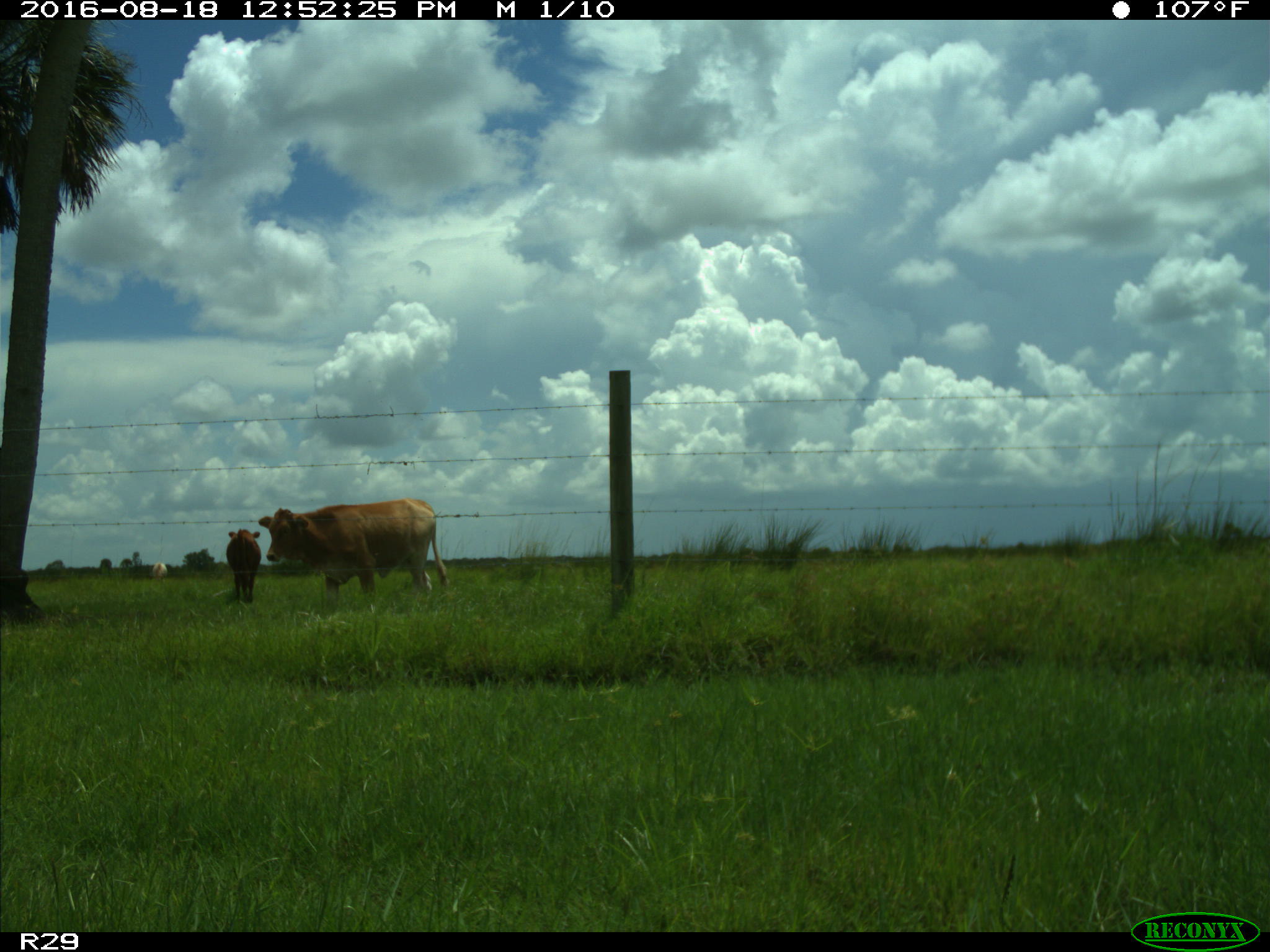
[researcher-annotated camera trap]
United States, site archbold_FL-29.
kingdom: Animalia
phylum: Chordata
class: Mammalia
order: Artiodactyla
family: Bovidae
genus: Bos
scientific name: Bos taurus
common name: domestic cow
Bos taurus (domestic cow).